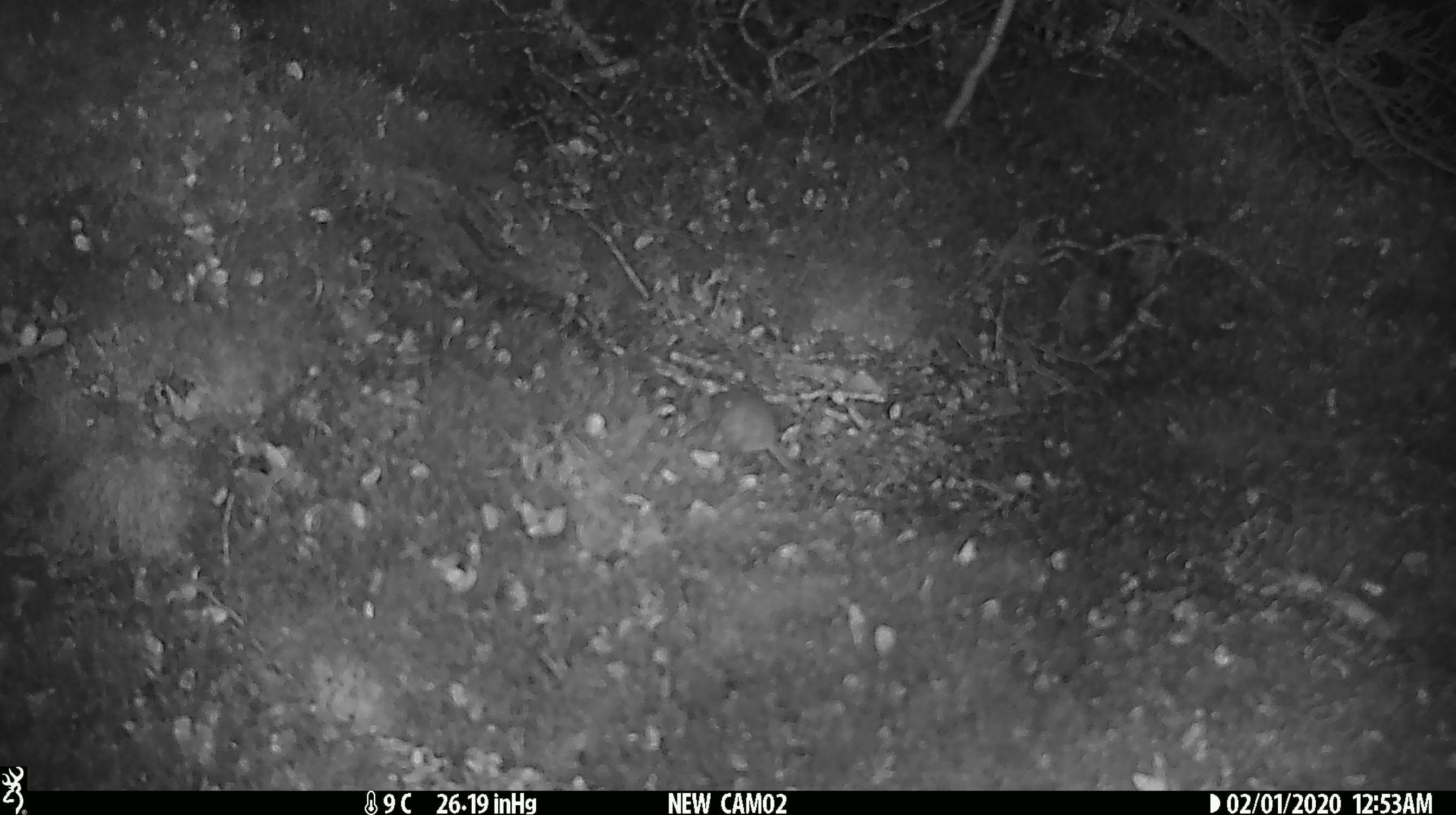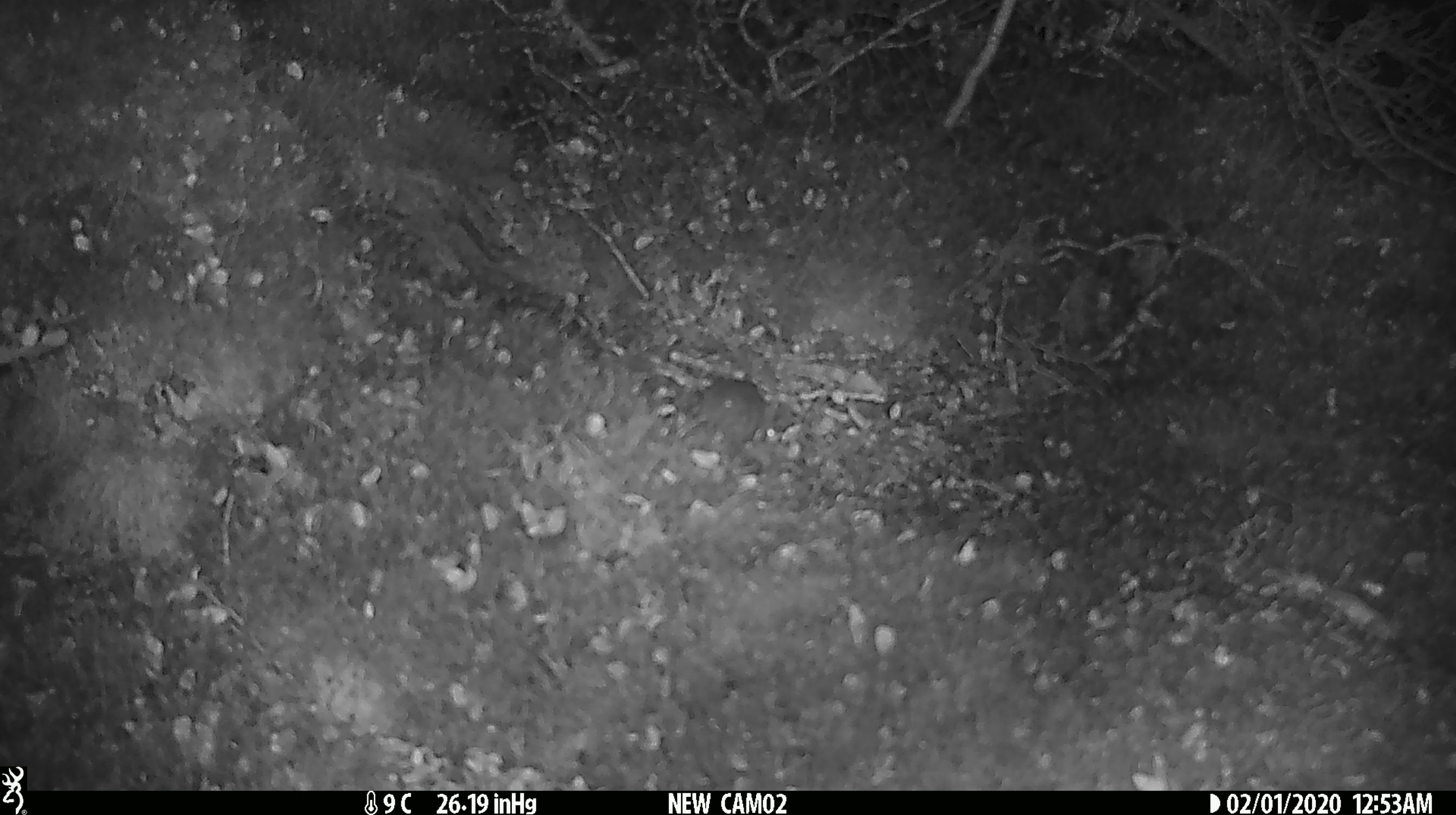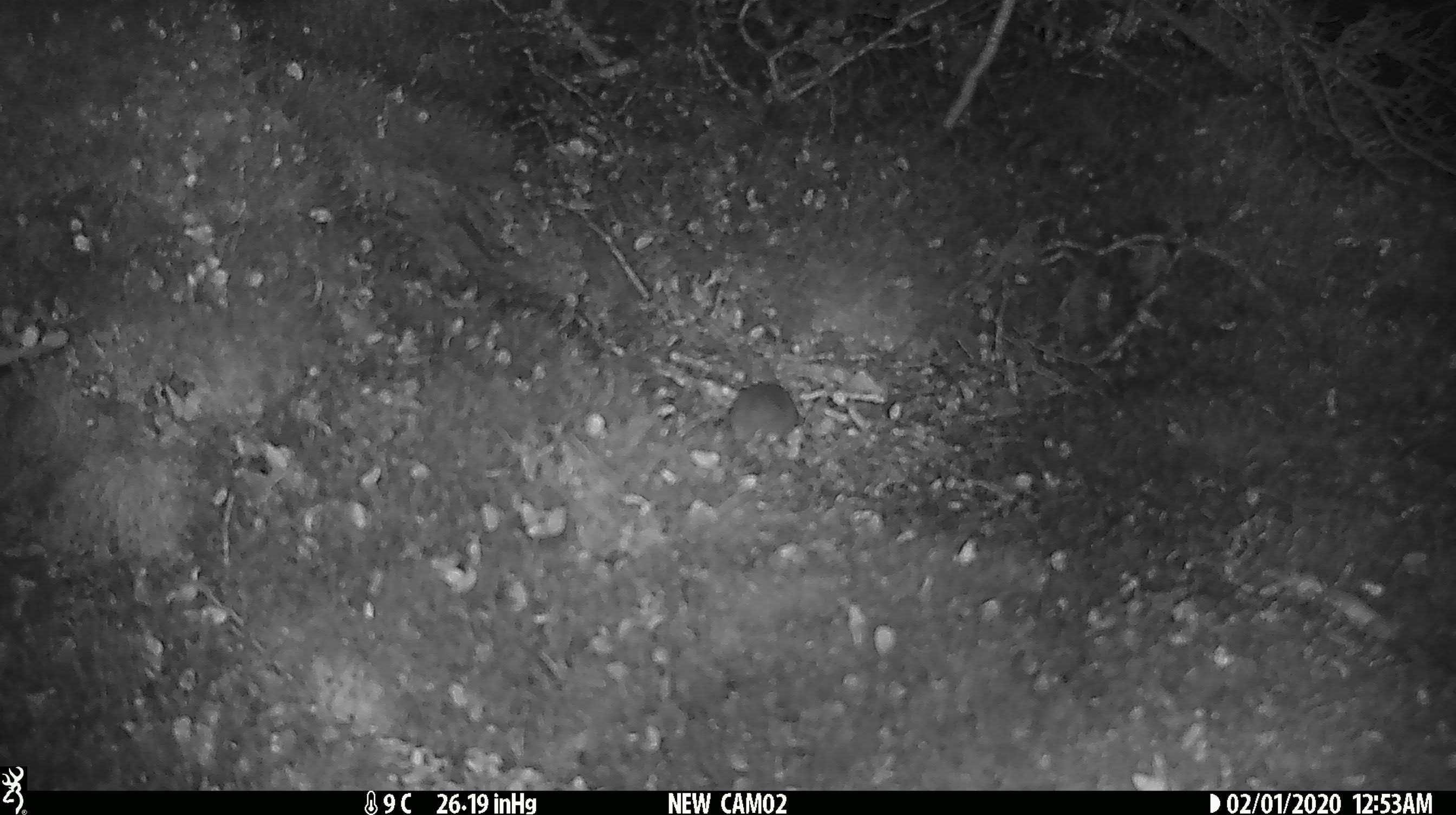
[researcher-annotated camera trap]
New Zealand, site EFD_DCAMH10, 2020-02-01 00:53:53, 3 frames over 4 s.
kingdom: Animalia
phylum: Chordata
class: Mammalia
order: Rodentia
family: Muridae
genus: Mus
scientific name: Mus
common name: mouse